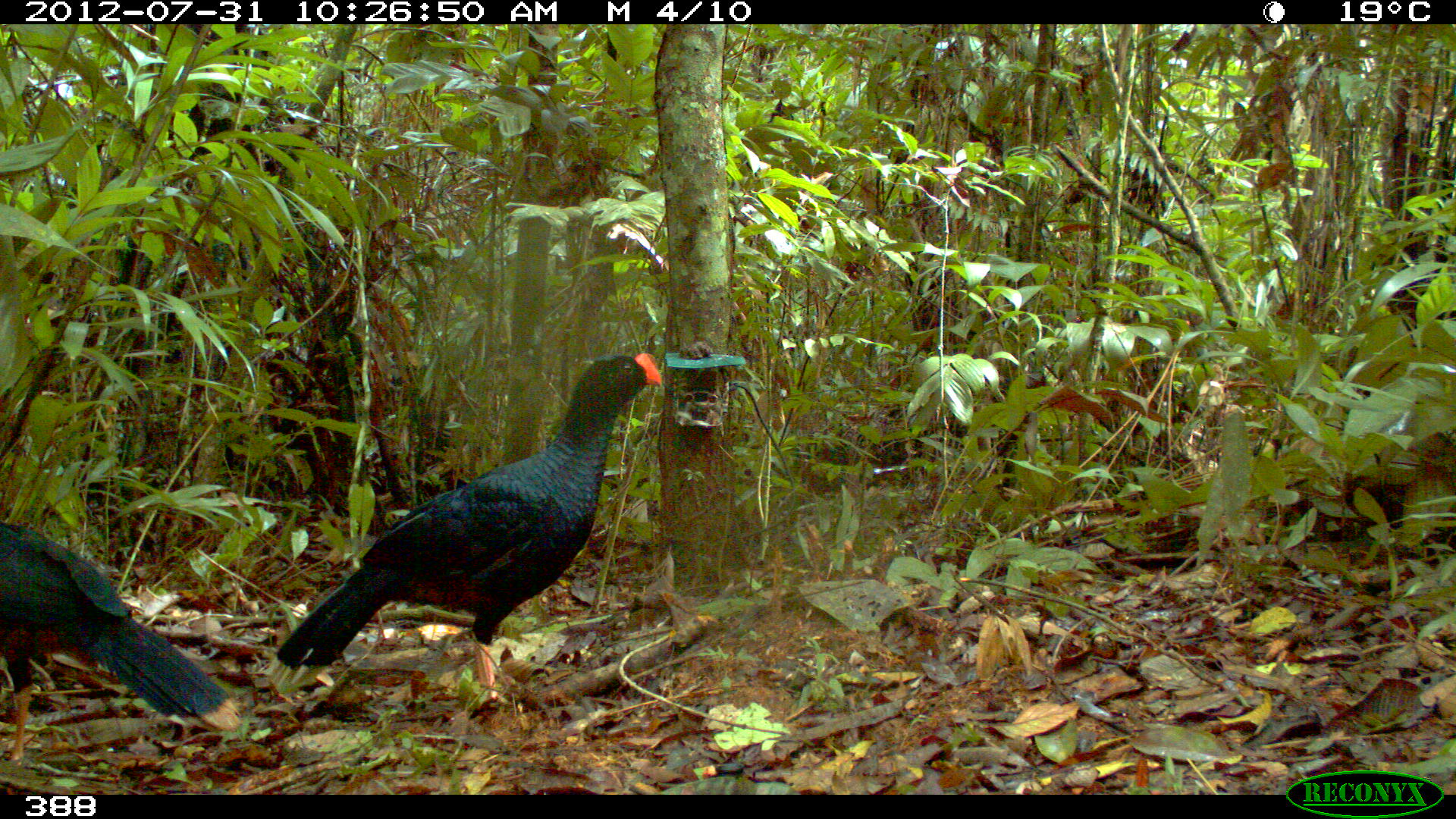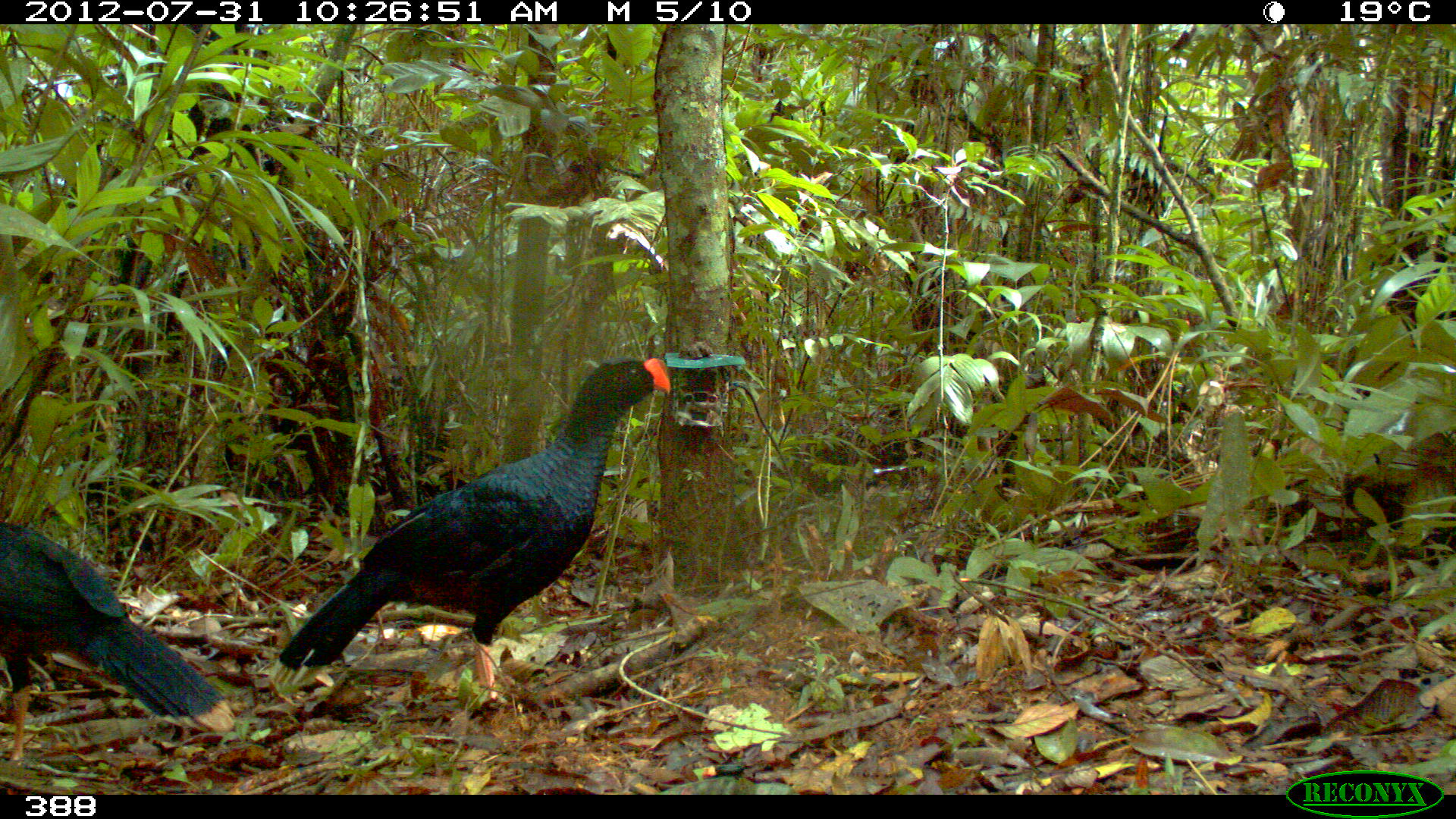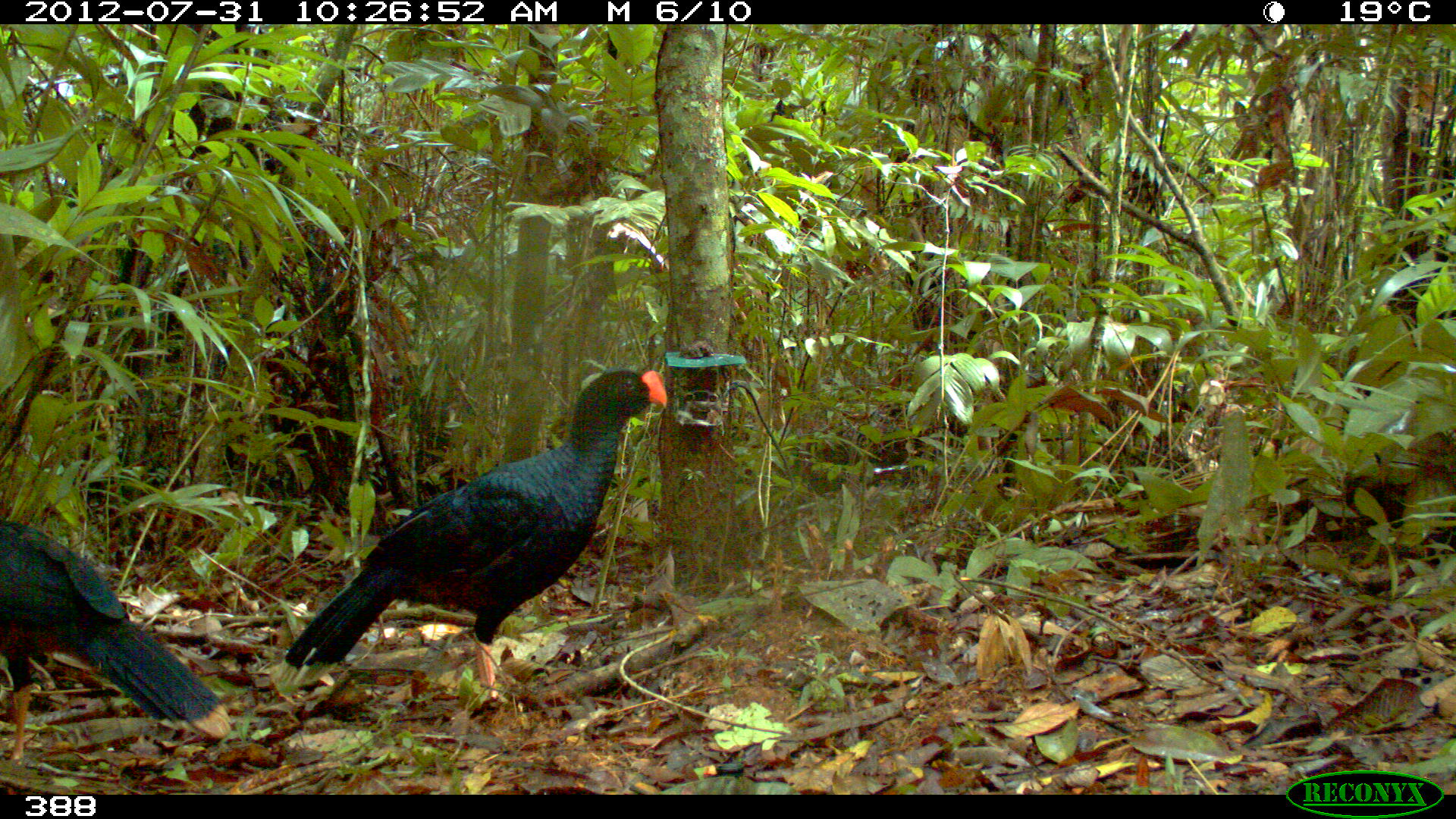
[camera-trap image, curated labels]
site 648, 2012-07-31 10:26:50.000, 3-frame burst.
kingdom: Animalia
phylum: Chordata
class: Aves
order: Galliformes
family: Cracidae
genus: Mitu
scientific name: Mitu tuberosum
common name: razor-billed curassow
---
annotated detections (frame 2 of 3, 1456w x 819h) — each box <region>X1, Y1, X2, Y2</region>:
mitu tuberosum: <region>266, 357, 668, 697</region>; <region>0, 521, 234, 760</region>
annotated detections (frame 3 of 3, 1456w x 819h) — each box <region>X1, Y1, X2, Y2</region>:
mitu tuberosum: <region>270, 367, 668, 712</region>; <region>0, 519, 233, 761</region>